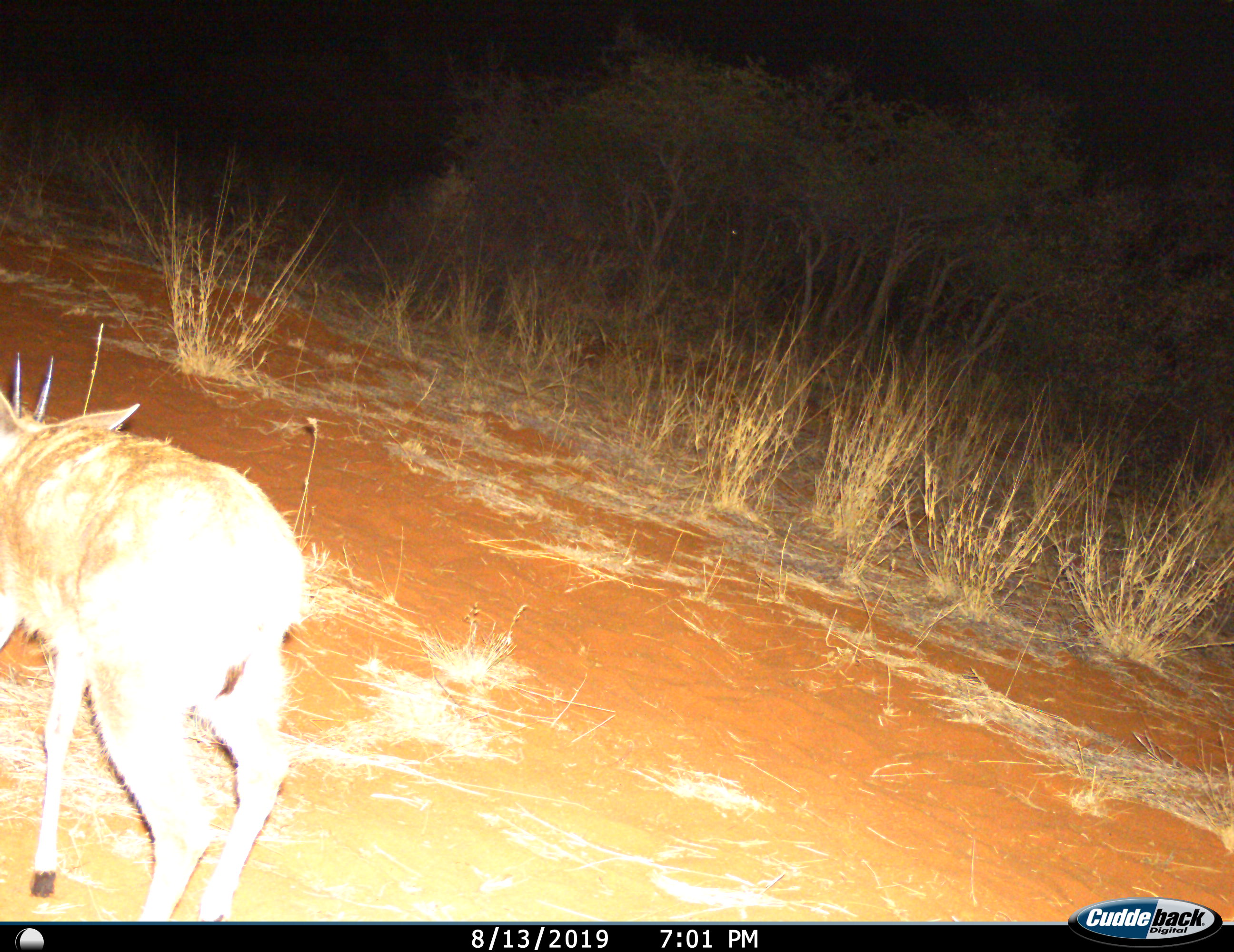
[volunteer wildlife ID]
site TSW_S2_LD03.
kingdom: Animalia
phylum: Chordata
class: Mammalia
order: Artiodactyla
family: Bovidae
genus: Sylvicapra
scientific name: Sylvicapra grimmia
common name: common duiker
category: duikercommongrey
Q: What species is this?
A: Duikercommongrey (common duiker) (Sylvicapra grimmia).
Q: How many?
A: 1.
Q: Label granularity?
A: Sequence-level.